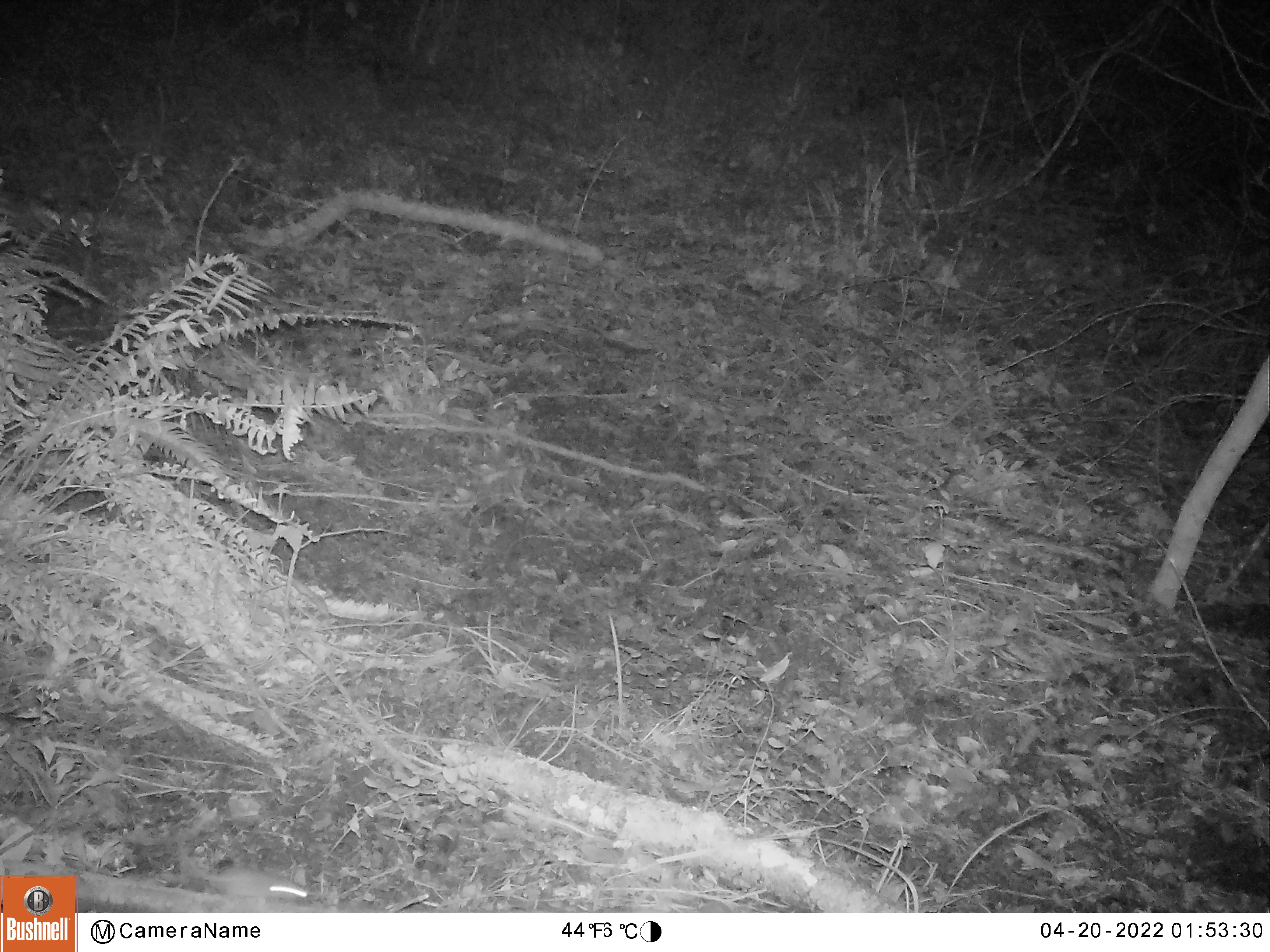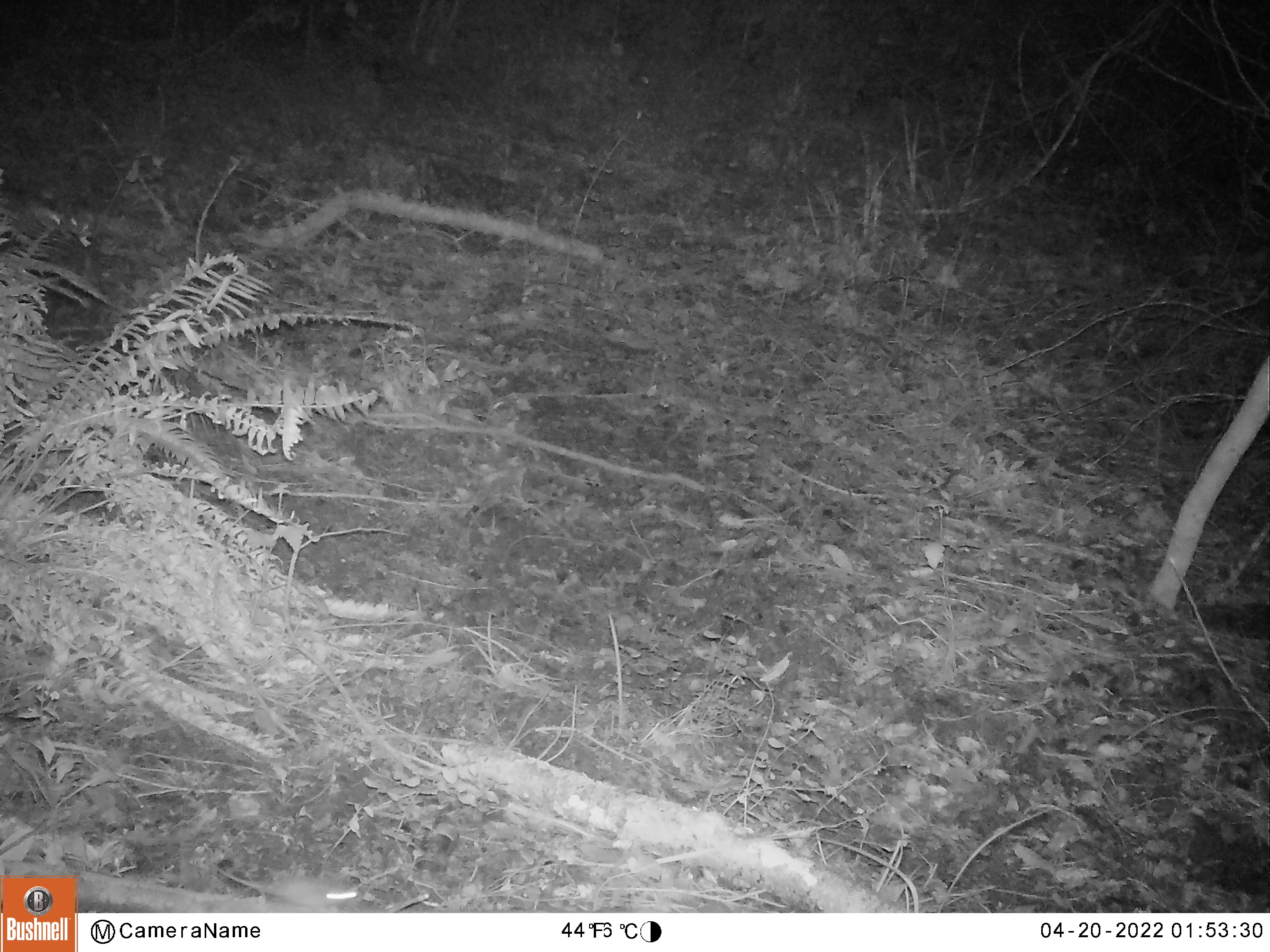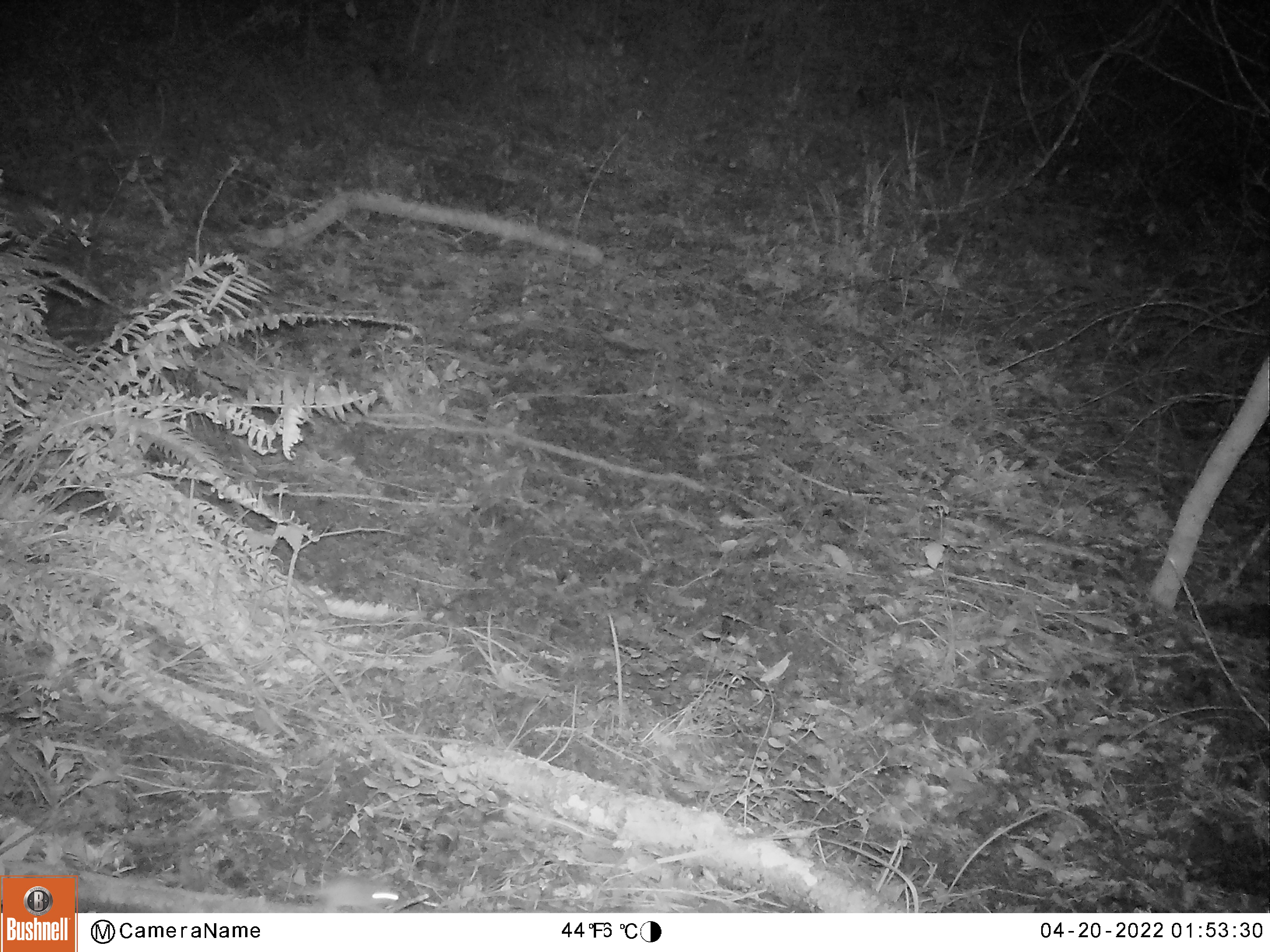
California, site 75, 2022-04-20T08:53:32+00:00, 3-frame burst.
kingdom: Animalia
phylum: Chordata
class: Mammalia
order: Rodentia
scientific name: Rodentia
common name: mouse or rat